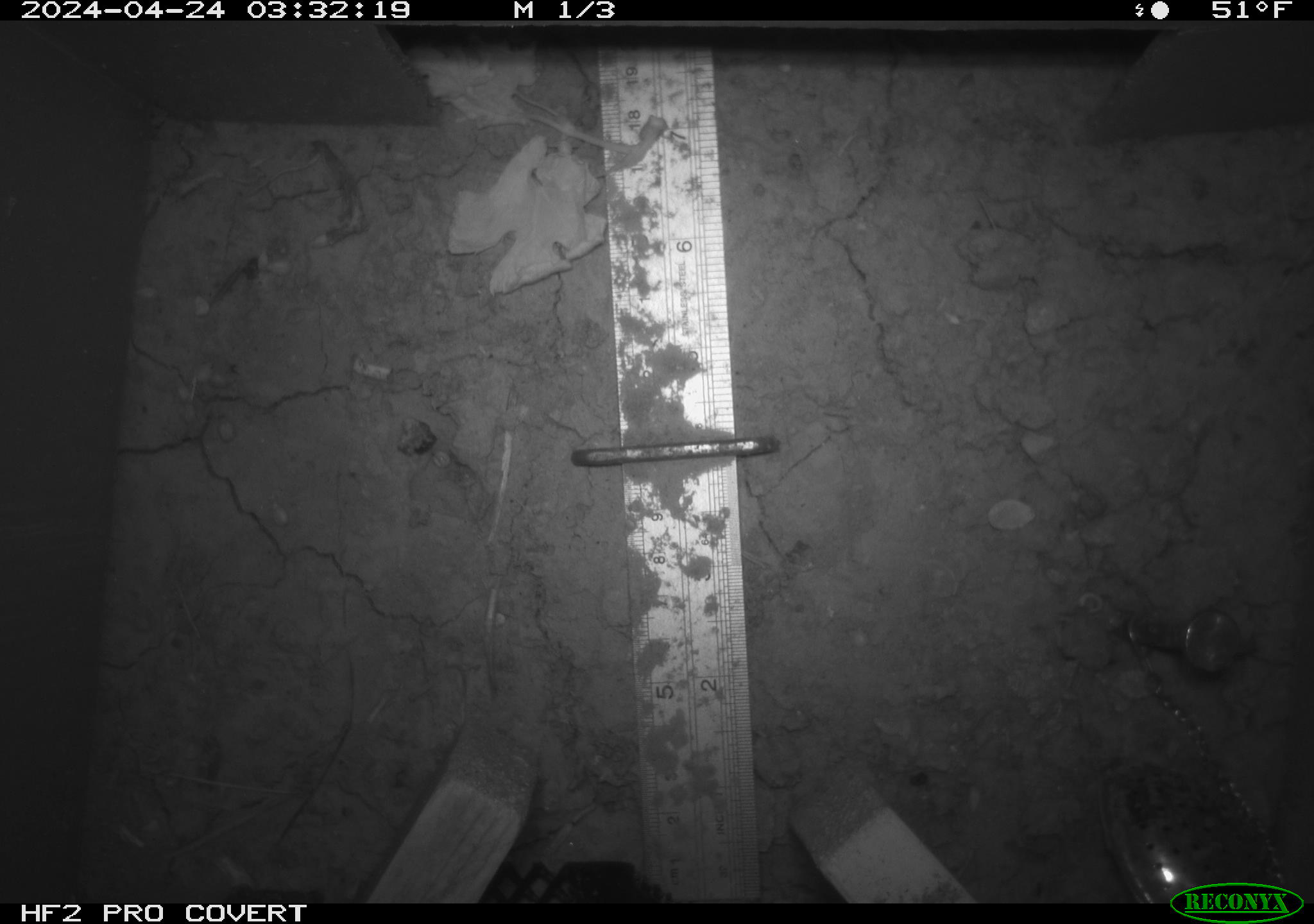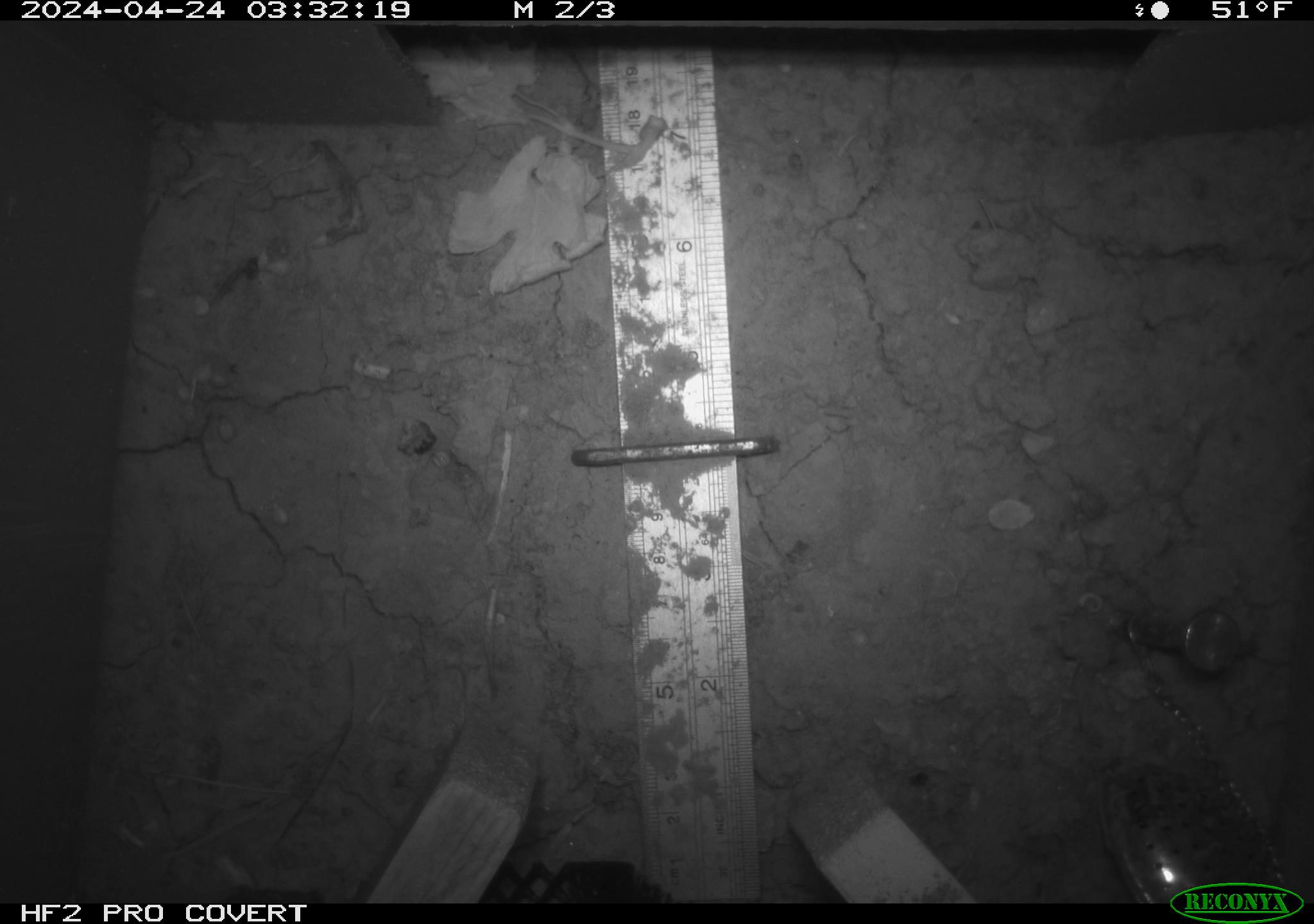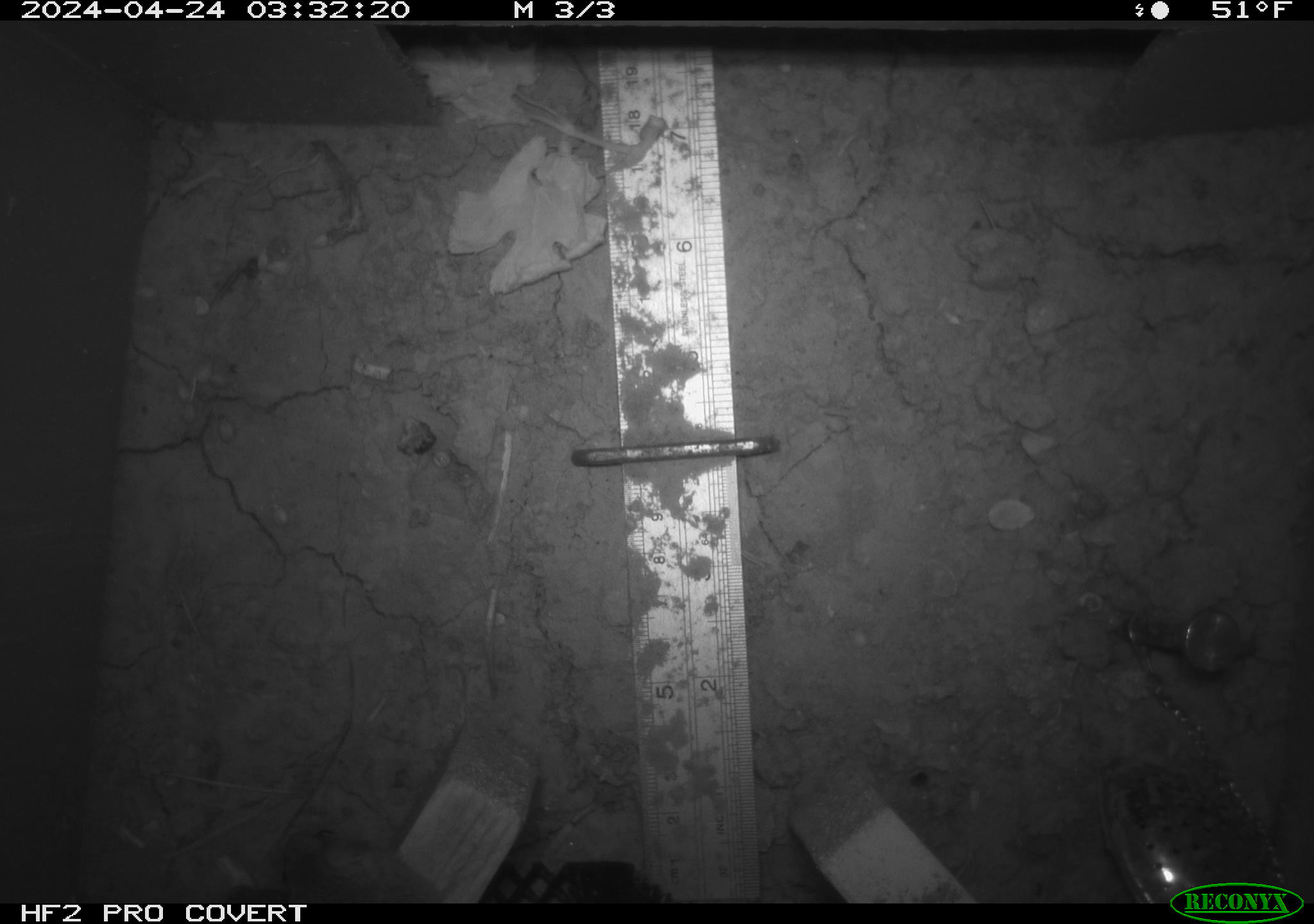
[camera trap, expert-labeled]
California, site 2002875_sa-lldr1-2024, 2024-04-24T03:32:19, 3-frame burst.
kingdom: Animalia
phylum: Chordata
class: Mammalia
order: Rodentia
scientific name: Rodentia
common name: mouse species